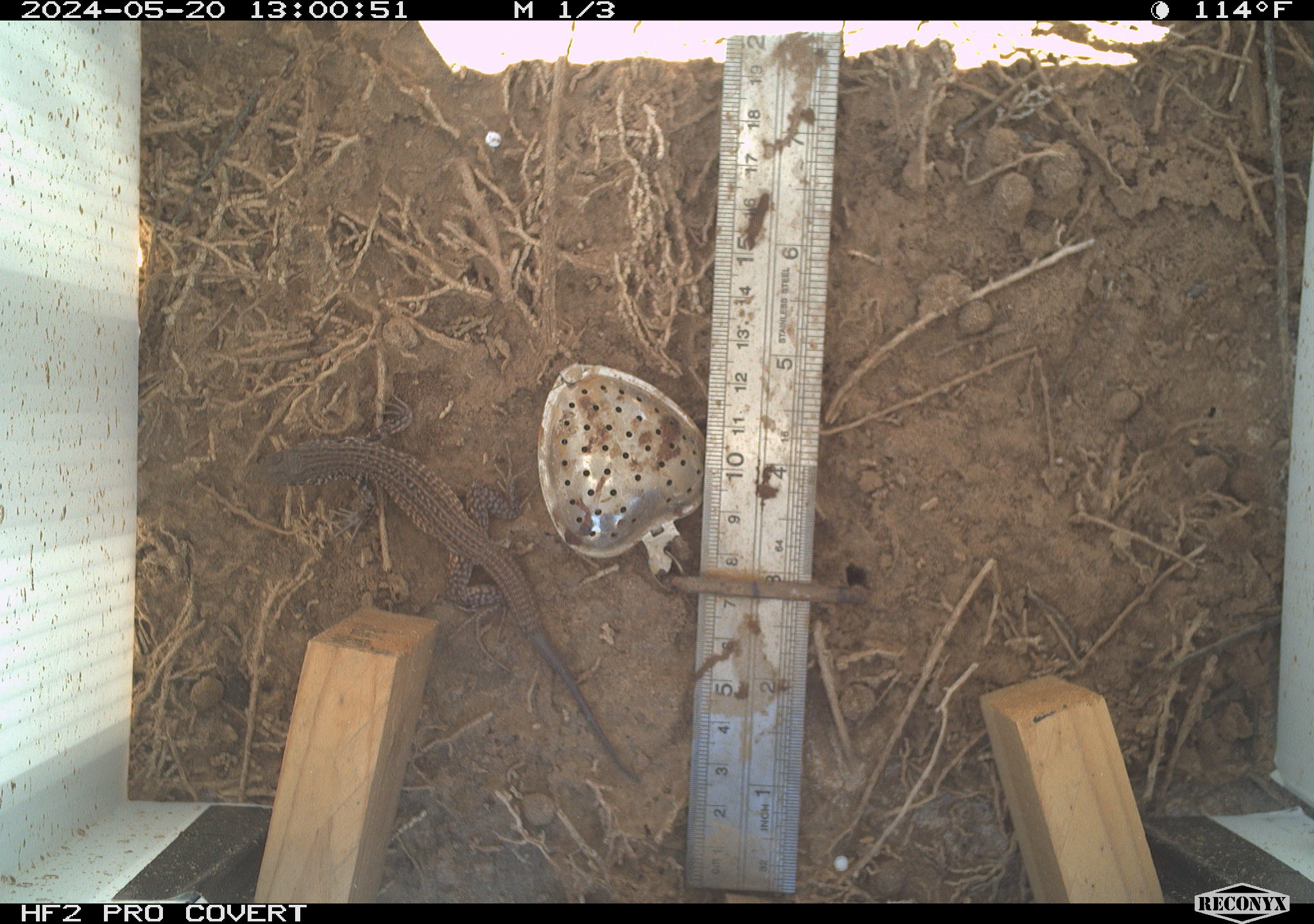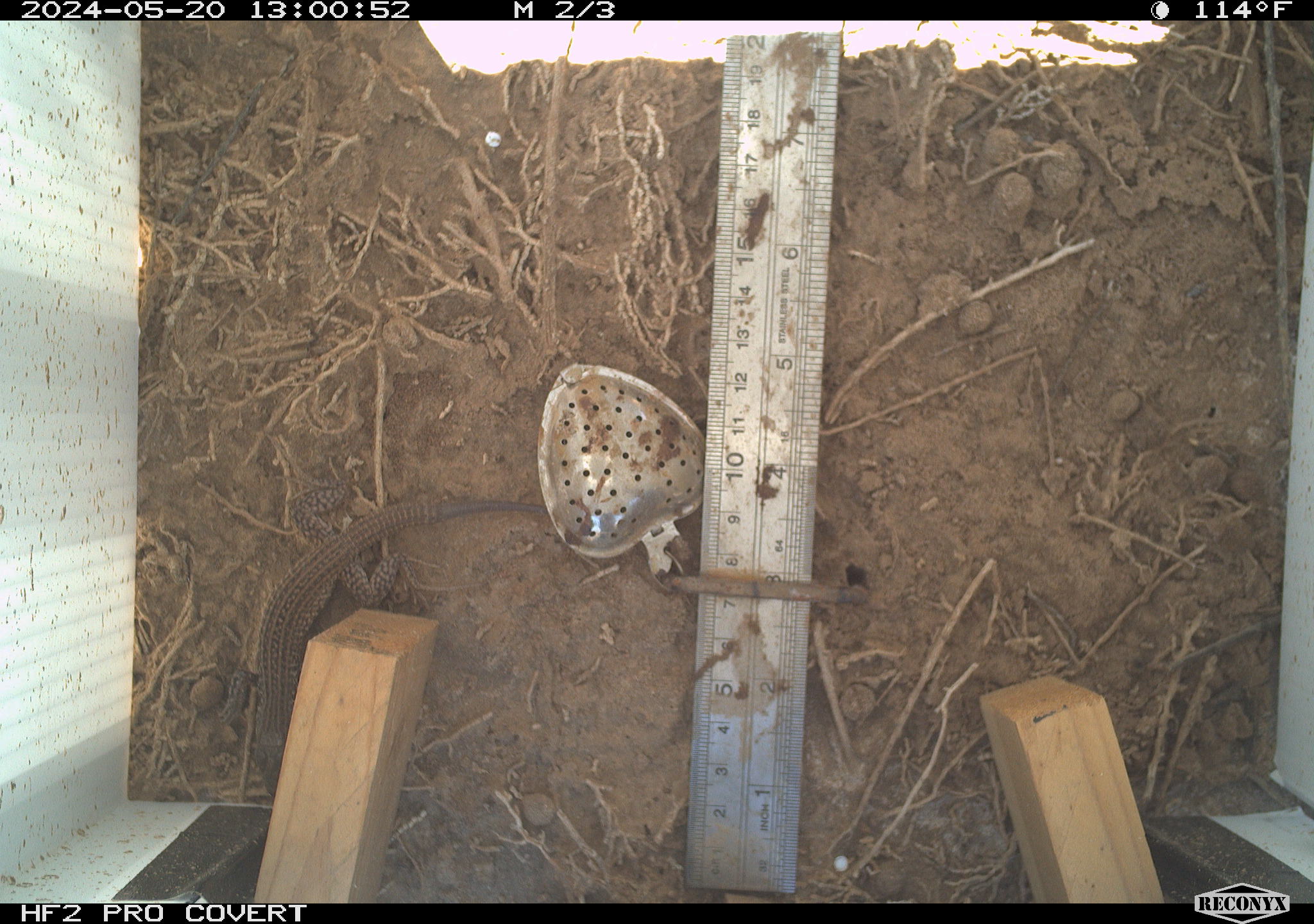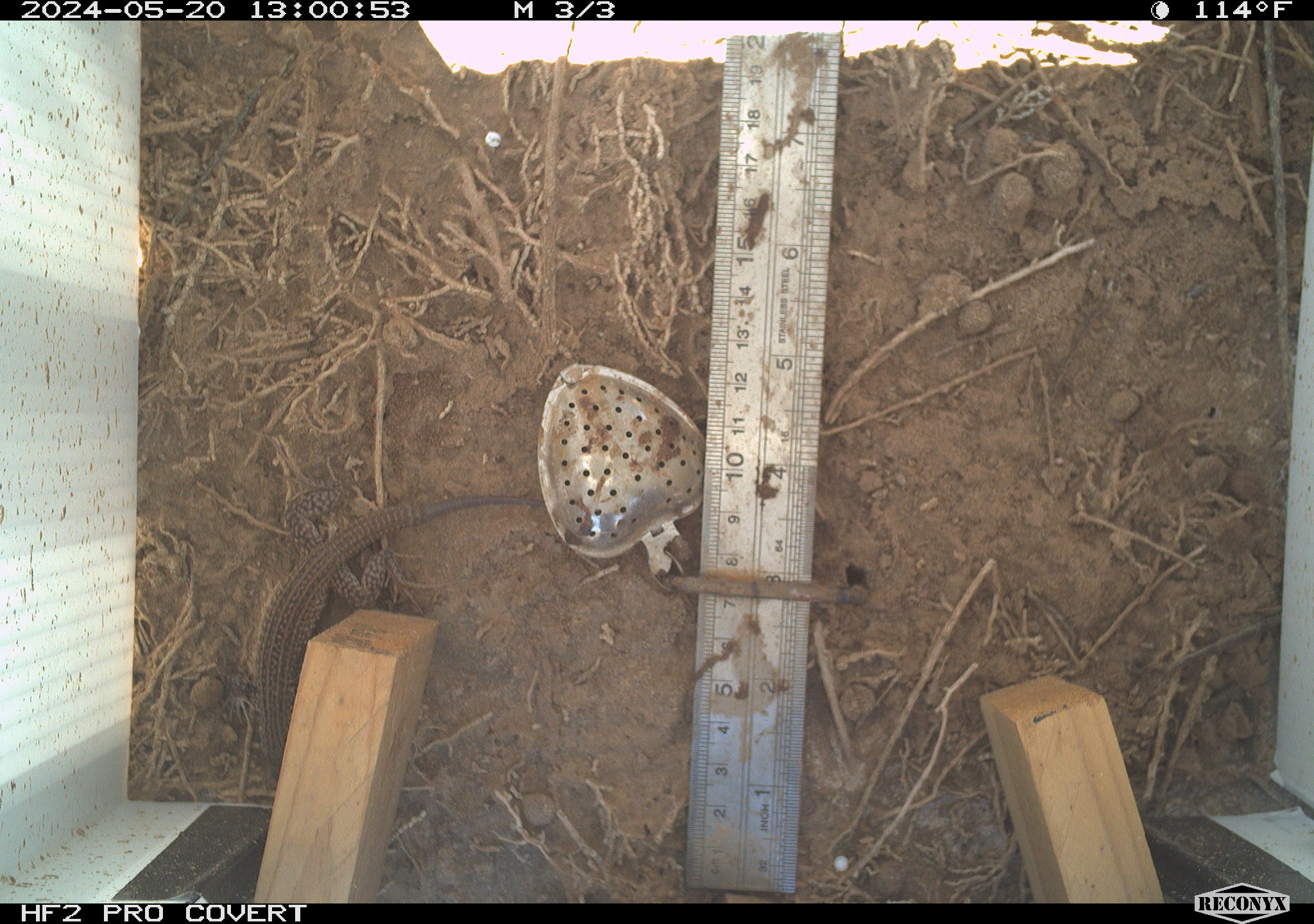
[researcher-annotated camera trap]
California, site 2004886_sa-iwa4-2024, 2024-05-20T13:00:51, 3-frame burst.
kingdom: Animalia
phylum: Chordata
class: Reptilia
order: Squamata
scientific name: Squamata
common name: lizards and snakes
Lizards and snakes (Squamata).